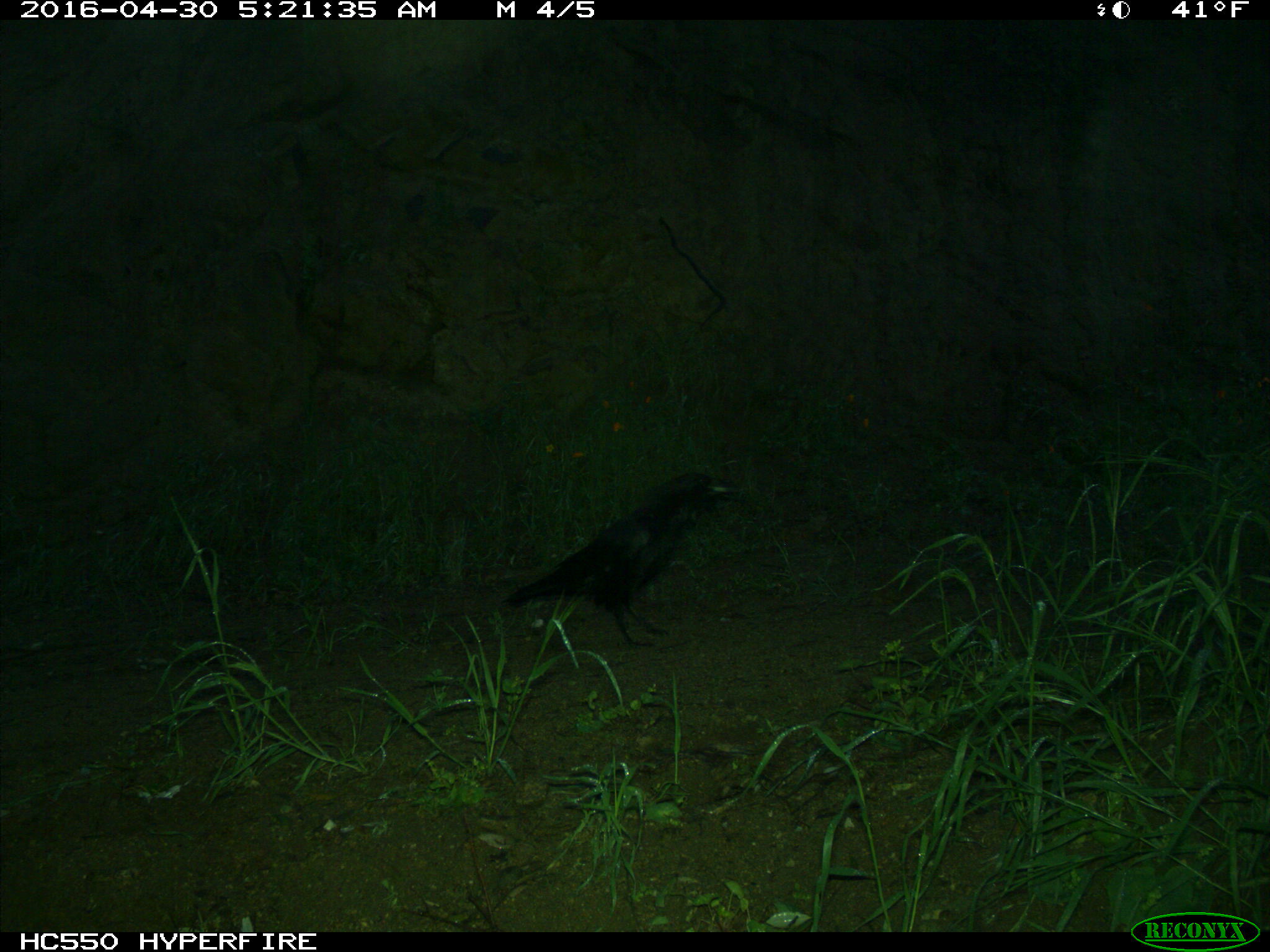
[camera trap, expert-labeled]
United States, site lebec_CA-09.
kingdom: Animalia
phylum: Chordata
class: Aves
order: Passeriformes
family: Corvidae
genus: Corvus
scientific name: Corvus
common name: crows and ravens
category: unidentified corvus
Unidentified corvus (crows and ravens) (Corvus).